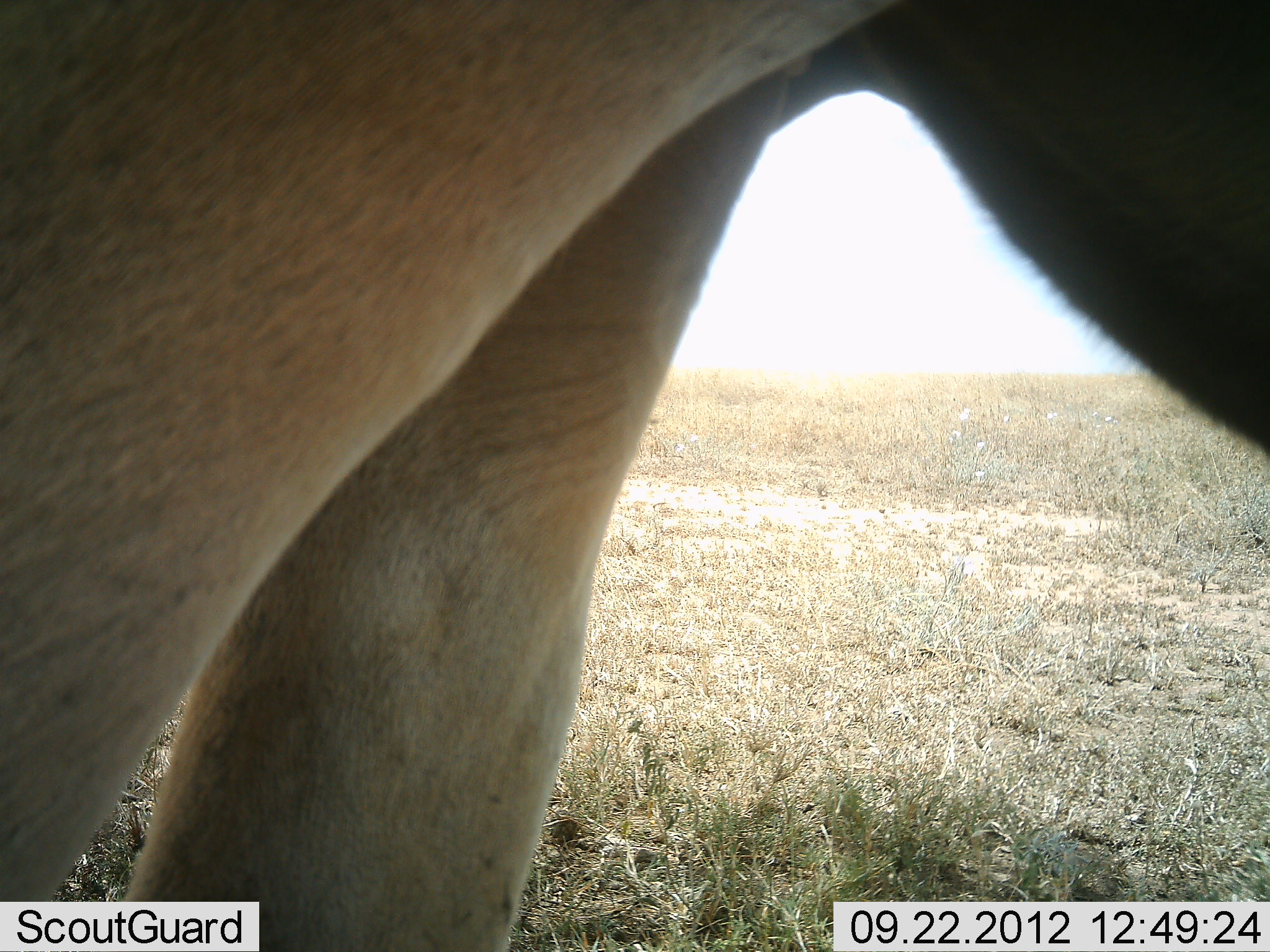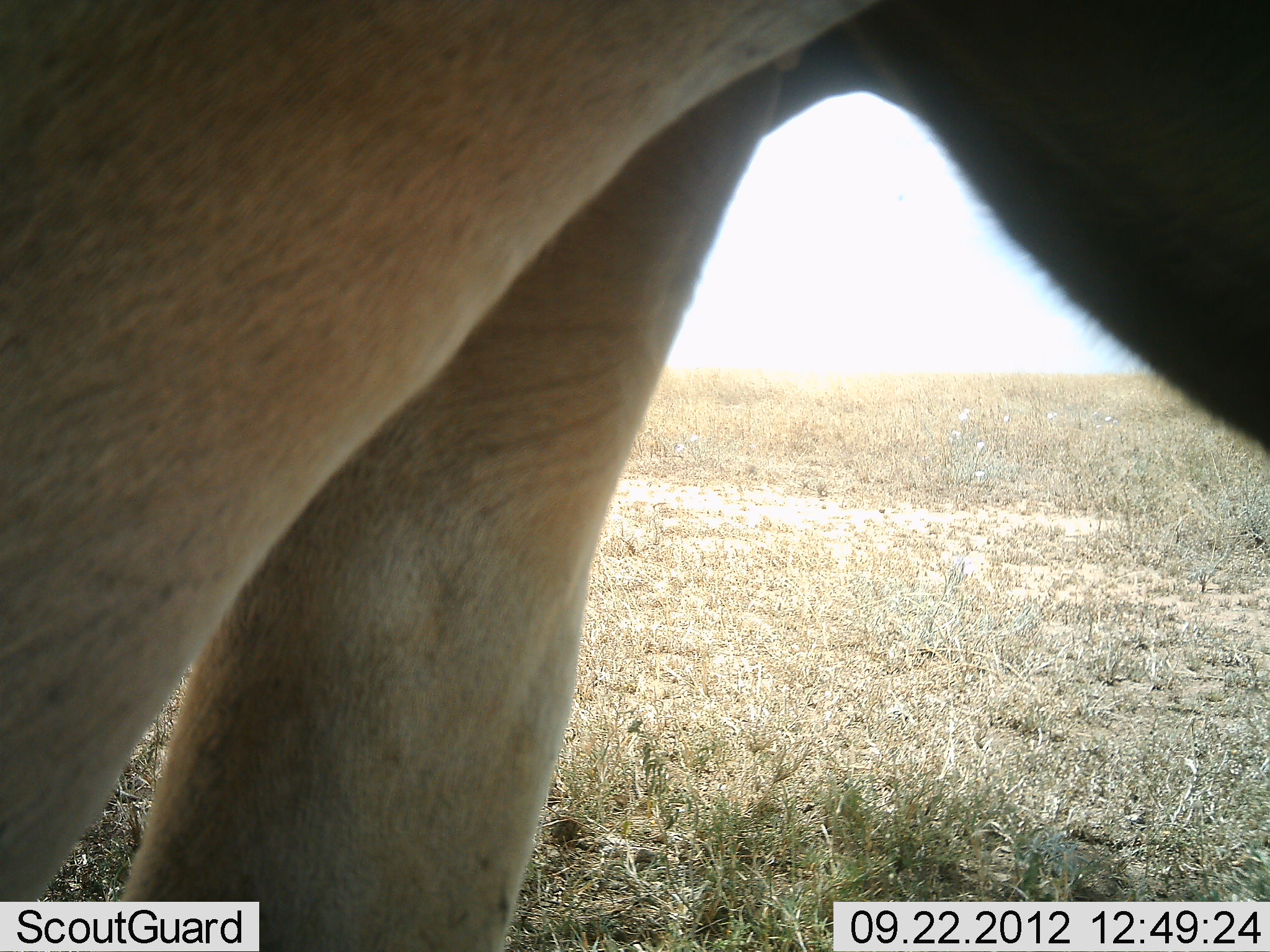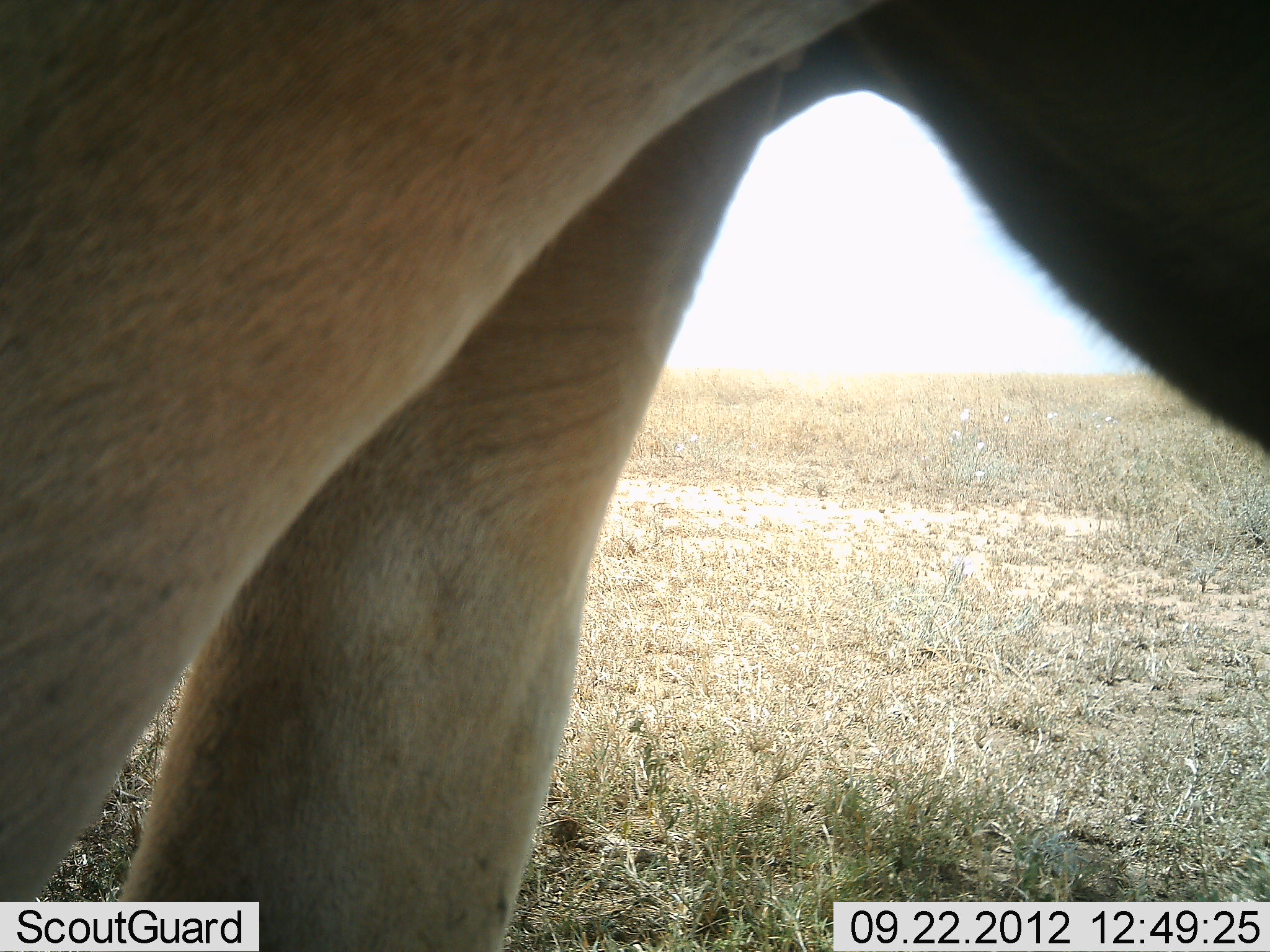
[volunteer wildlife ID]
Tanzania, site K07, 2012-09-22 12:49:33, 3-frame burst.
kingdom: Animalia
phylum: Chordata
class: Mammalia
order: Artiodactyla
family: Bovidae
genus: Alcelaphus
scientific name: Alcelaphus buselaphus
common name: hartebeest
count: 1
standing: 100%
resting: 0%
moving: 0%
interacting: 0%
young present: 0%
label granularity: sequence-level